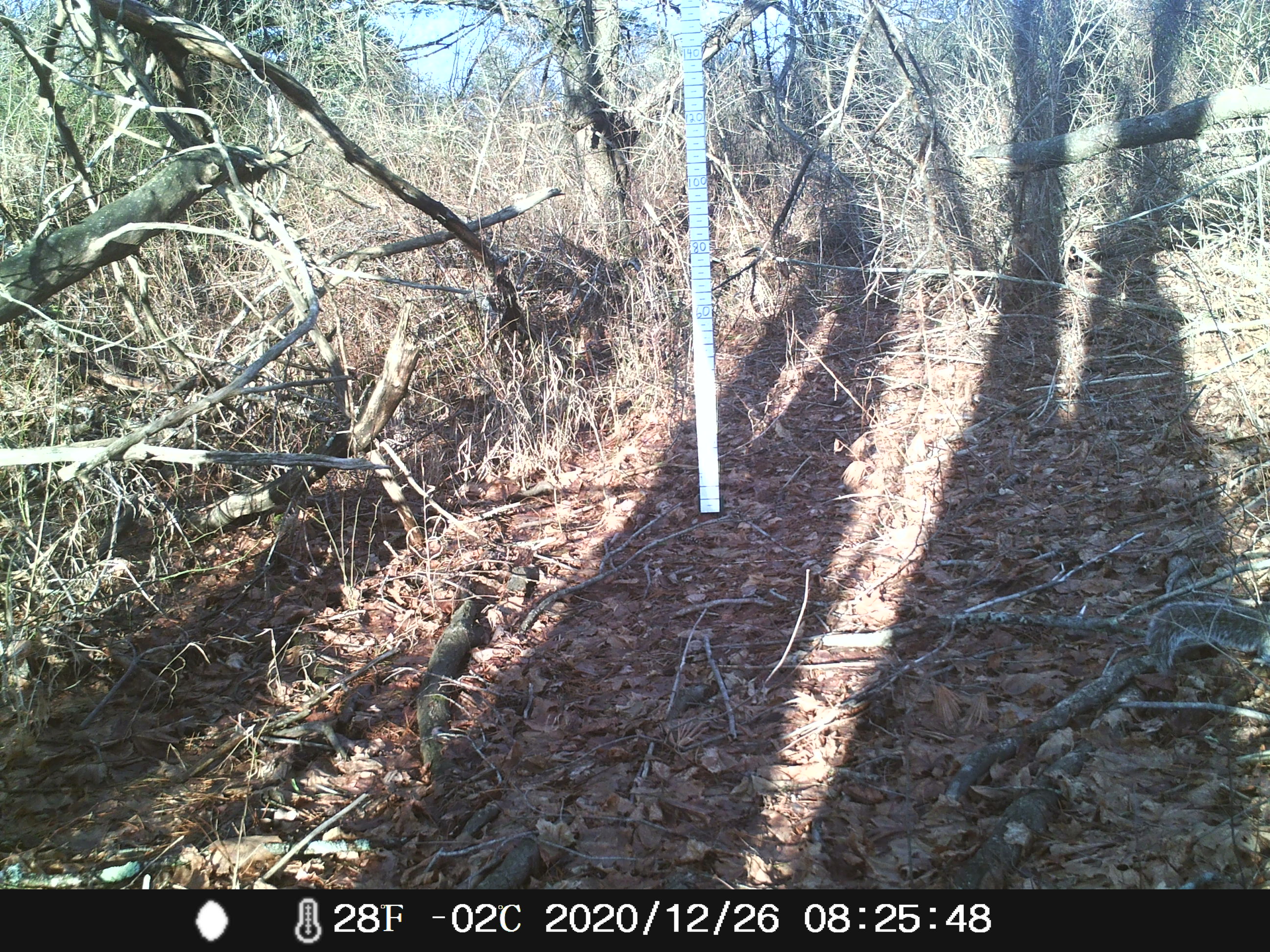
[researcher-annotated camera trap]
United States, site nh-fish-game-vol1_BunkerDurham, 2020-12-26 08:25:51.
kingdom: Animalia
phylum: Chordata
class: Mammalia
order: Rodentia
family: Sciuridae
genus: Sciurus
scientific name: Sciurus carolinensis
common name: gray squirrel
Gray squirrel (Sciurus carolinensis).